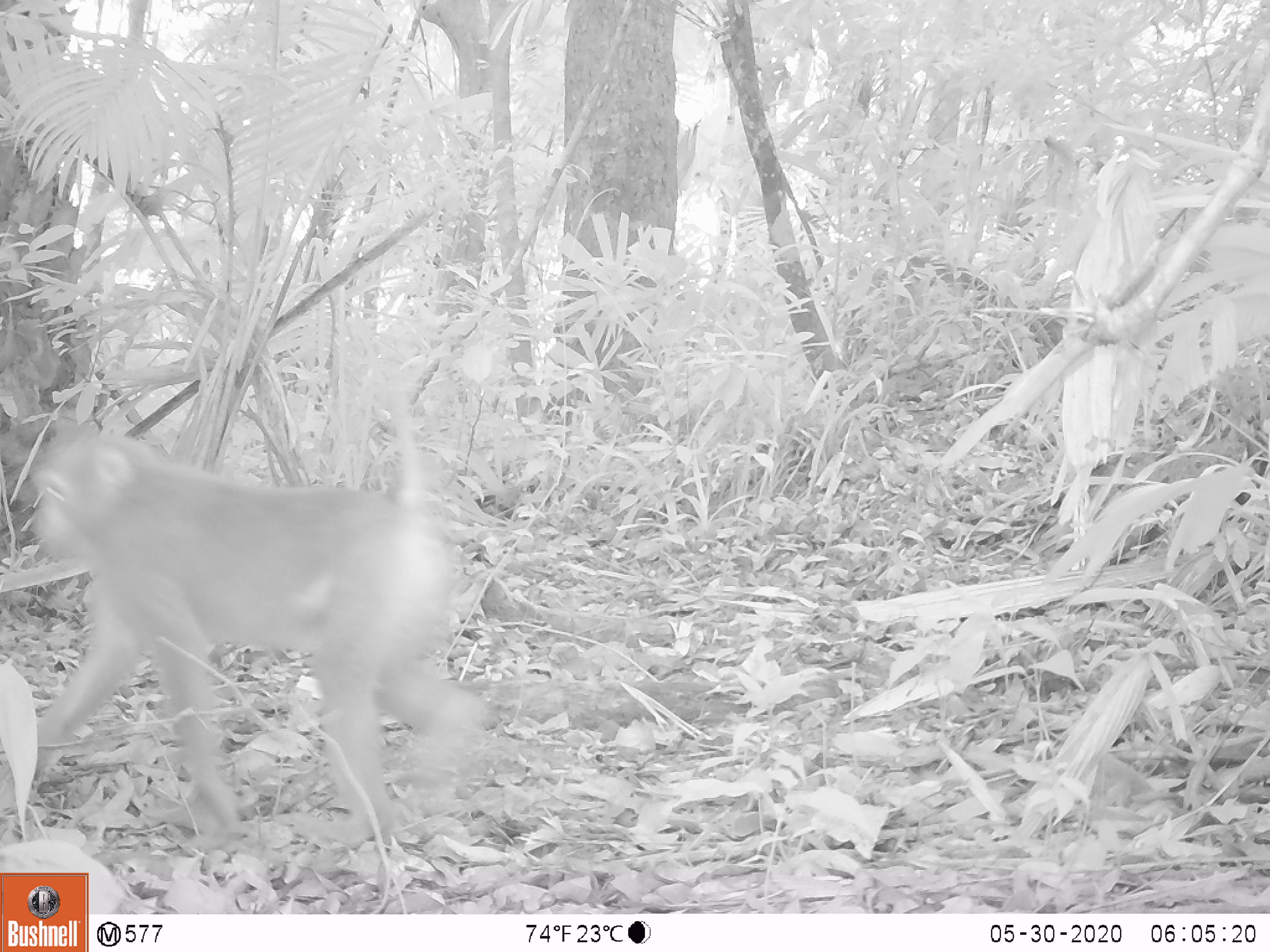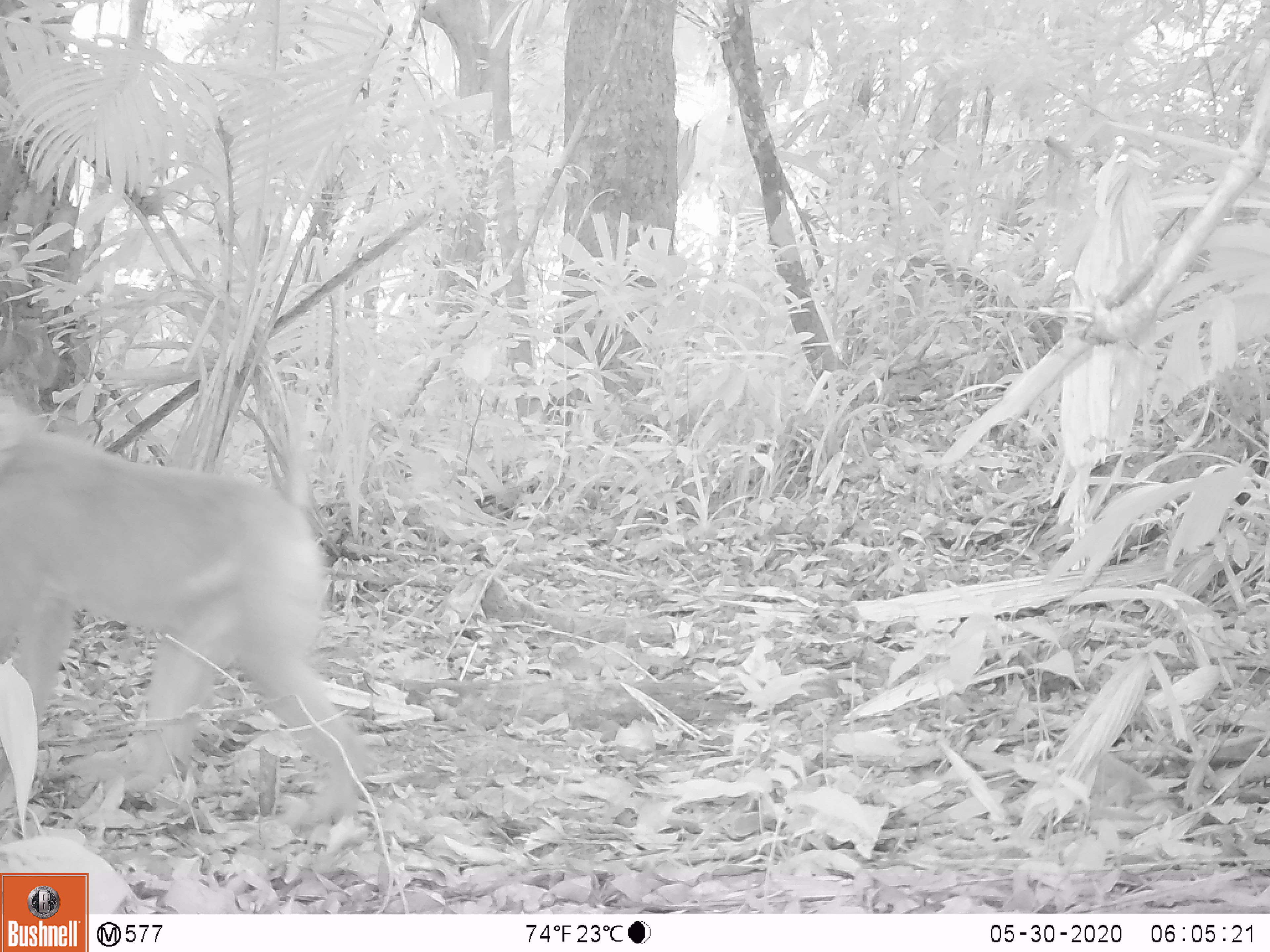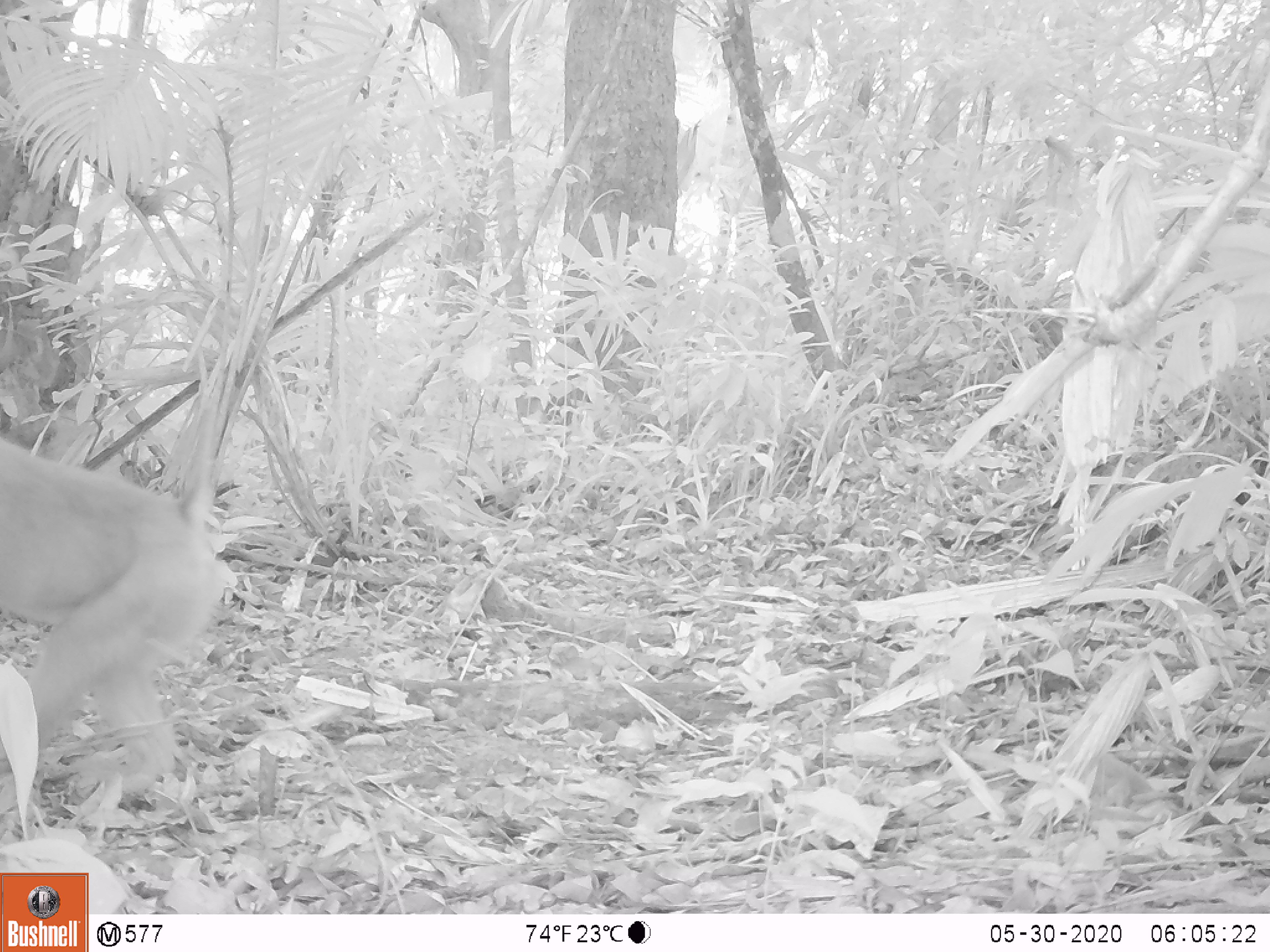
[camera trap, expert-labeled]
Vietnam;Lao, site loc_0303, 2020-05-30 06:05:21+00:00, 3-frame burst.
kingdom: Animalia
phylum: Chordata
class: Mammalia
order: Primates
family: Cercopithecidae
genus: Macaca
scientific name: Macaca nemestrina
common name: pig-tailed macaque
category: pig tailed macaque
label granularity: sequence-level